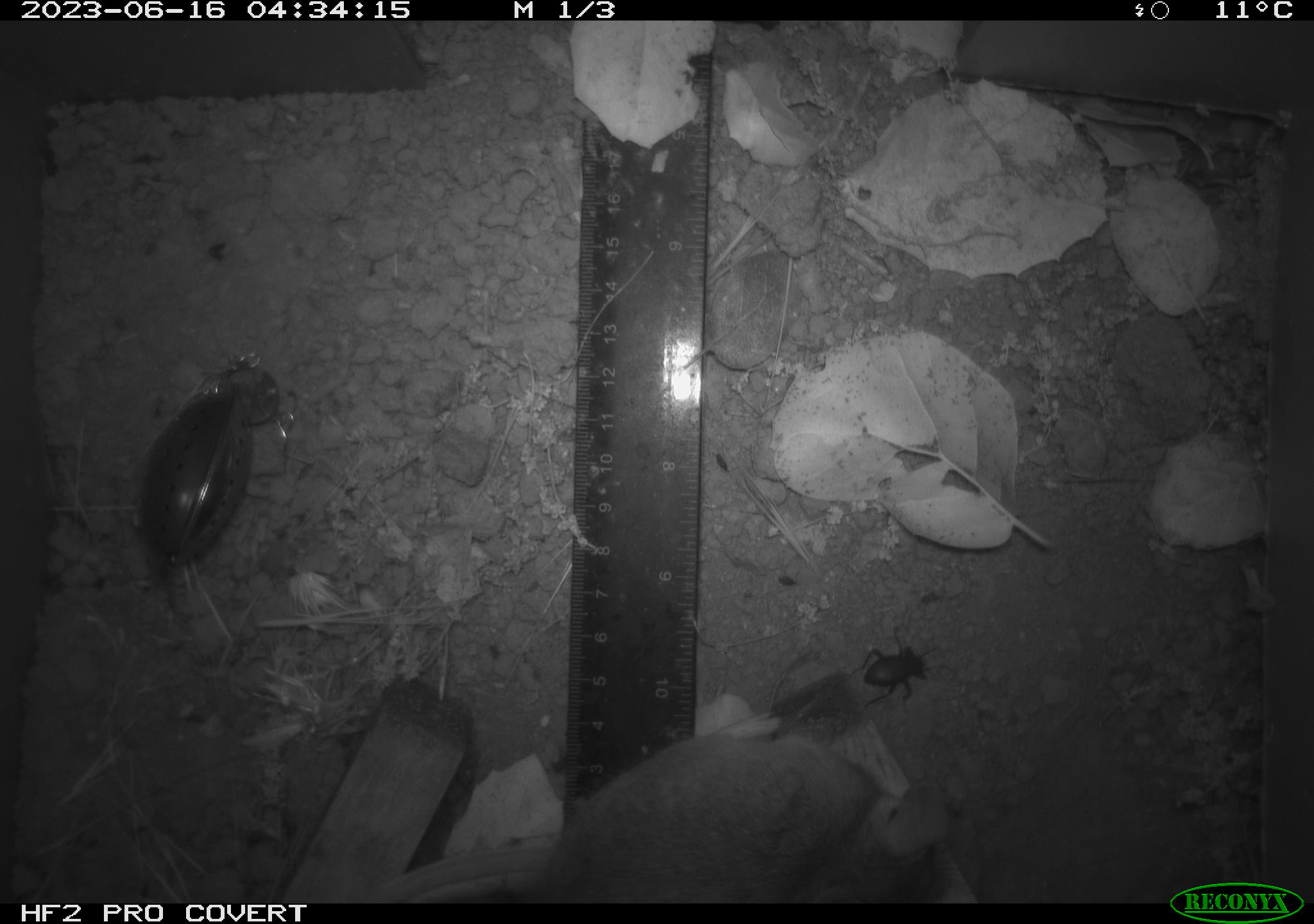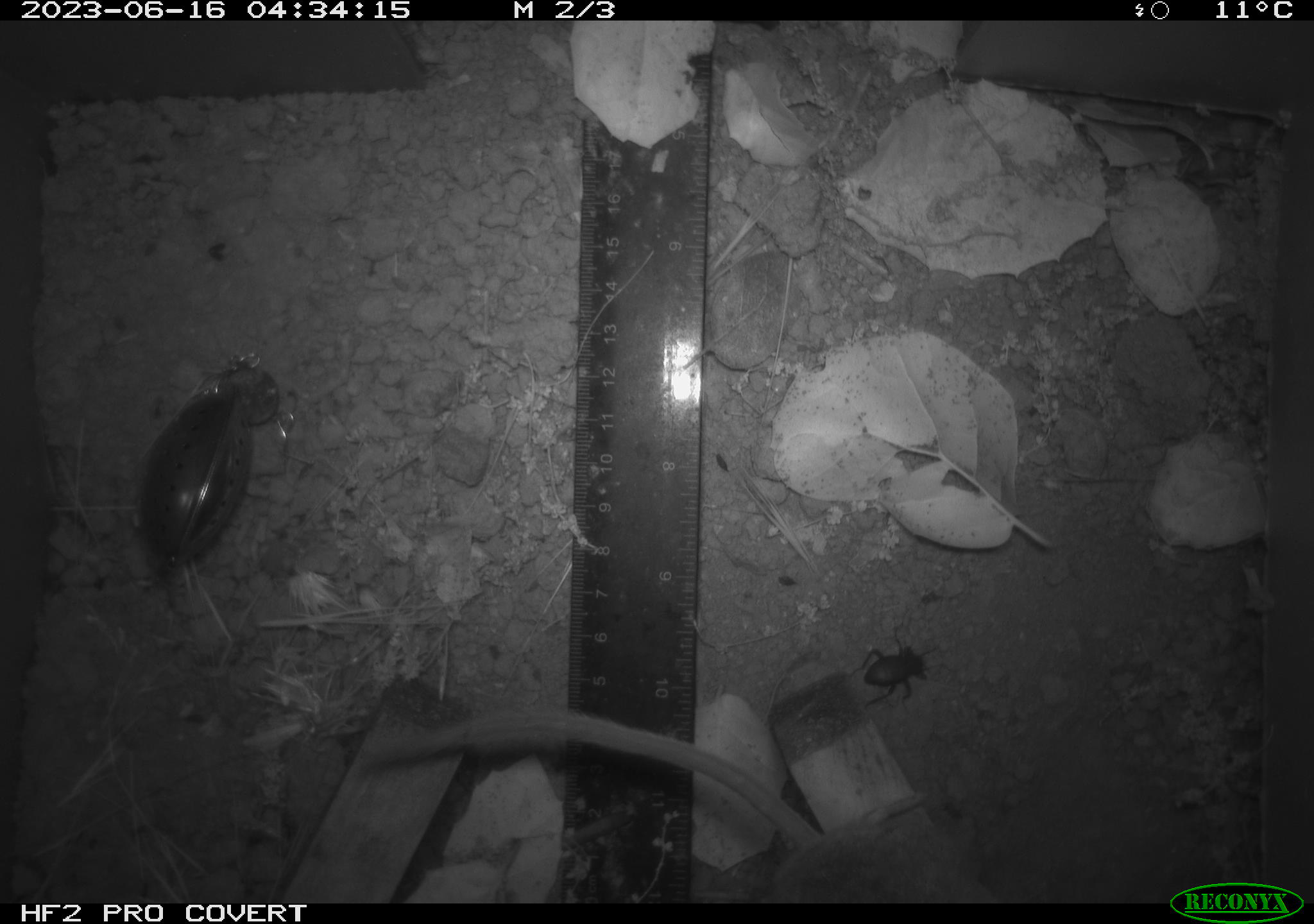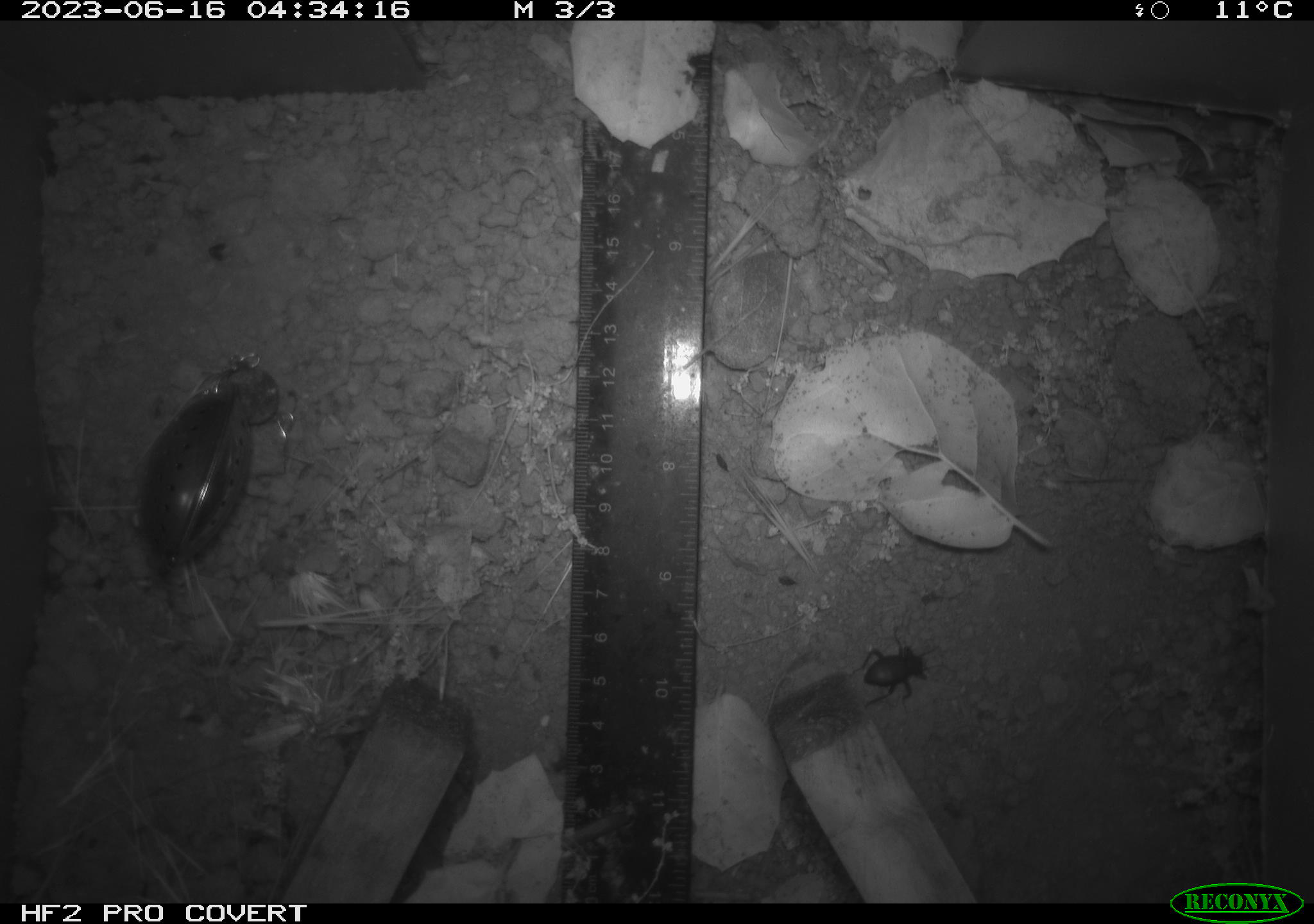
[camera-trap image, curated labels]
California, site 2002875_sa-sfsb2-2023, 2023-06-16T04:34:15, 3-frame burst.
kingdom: Animalia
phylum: Arthropoda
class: Insecta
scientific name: Insecta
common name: insect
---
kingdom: Animalia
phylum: Chordata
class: Mammalia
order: Rodentia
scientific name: Rodentia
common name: mouse species